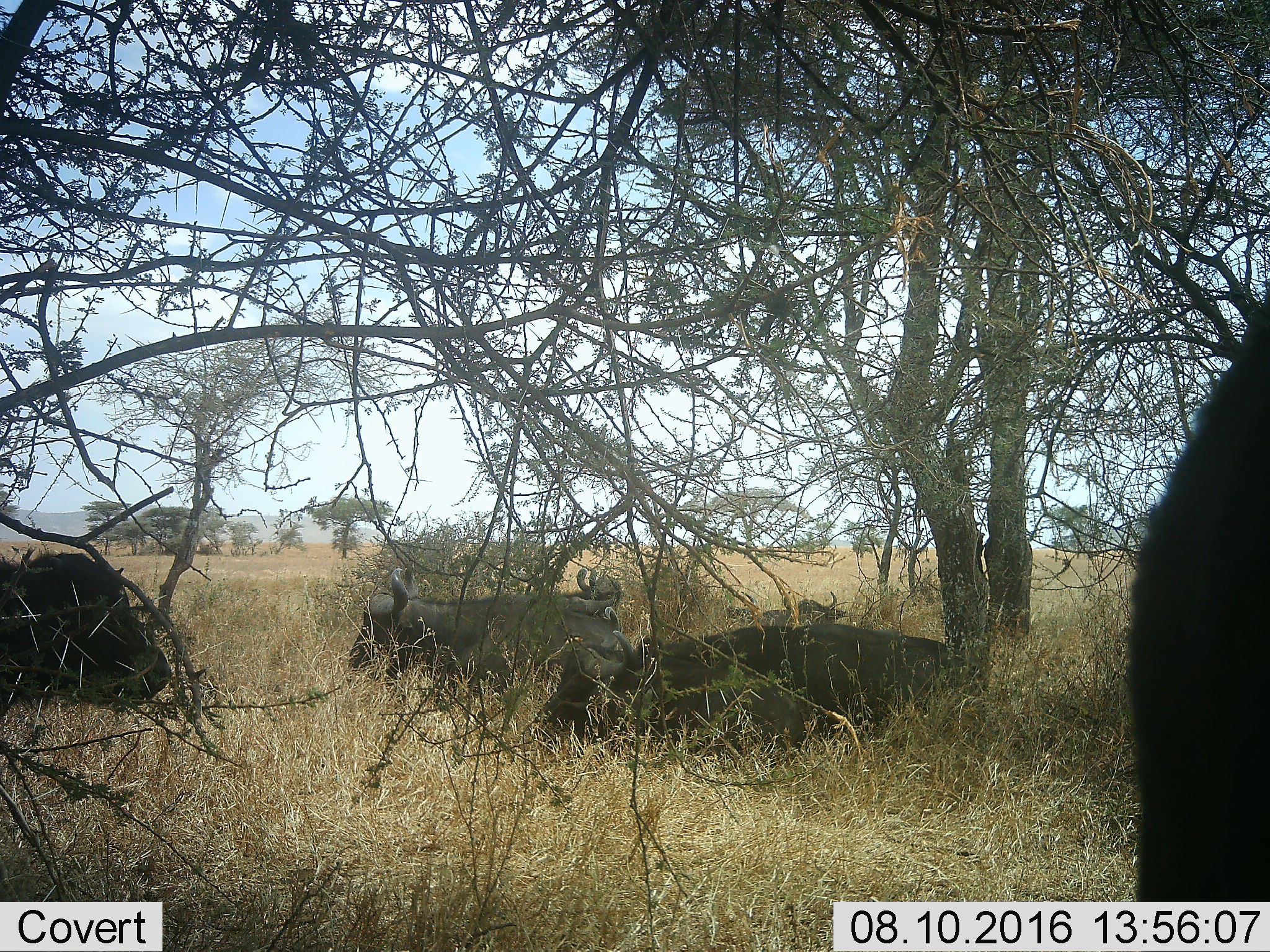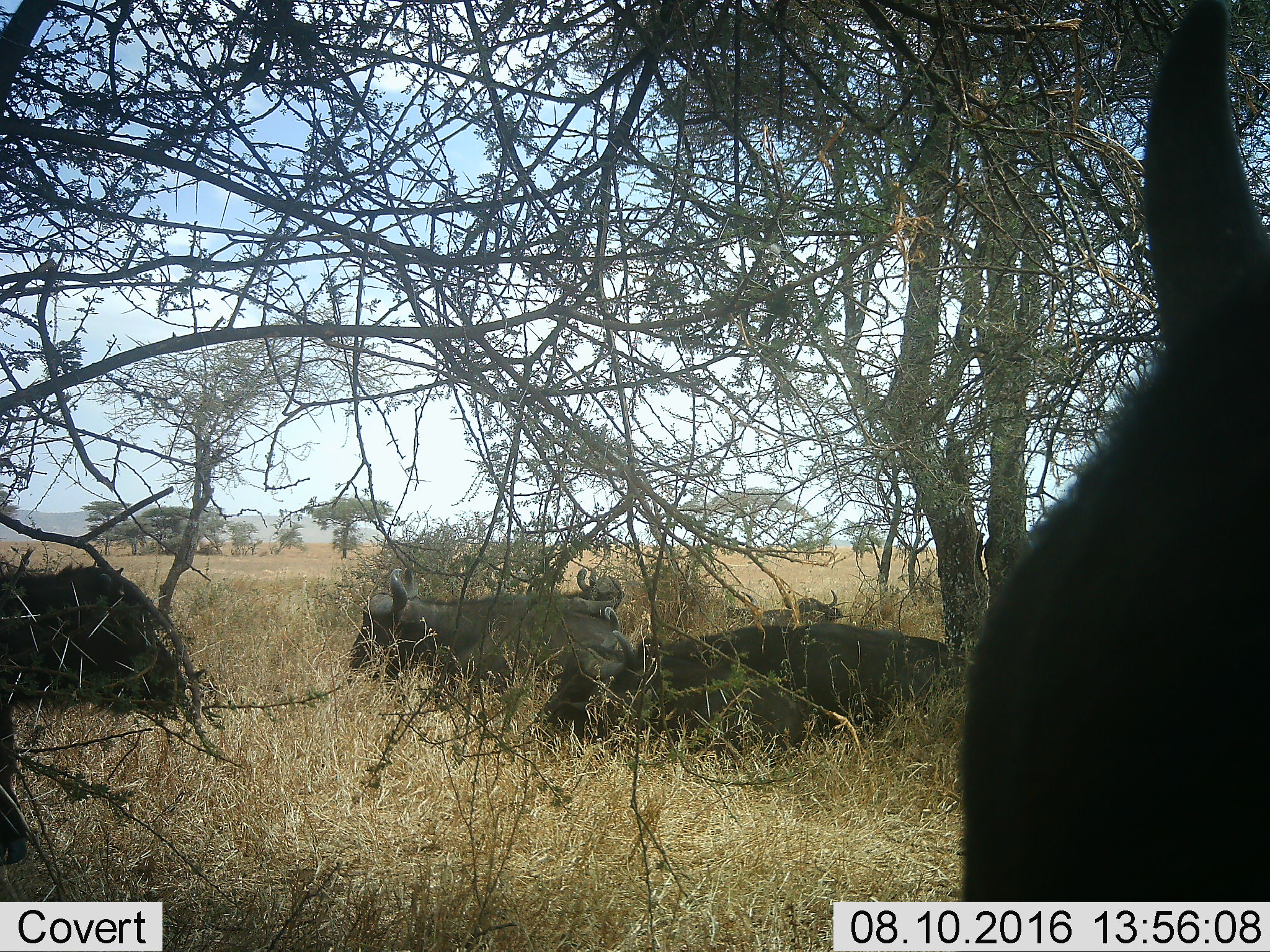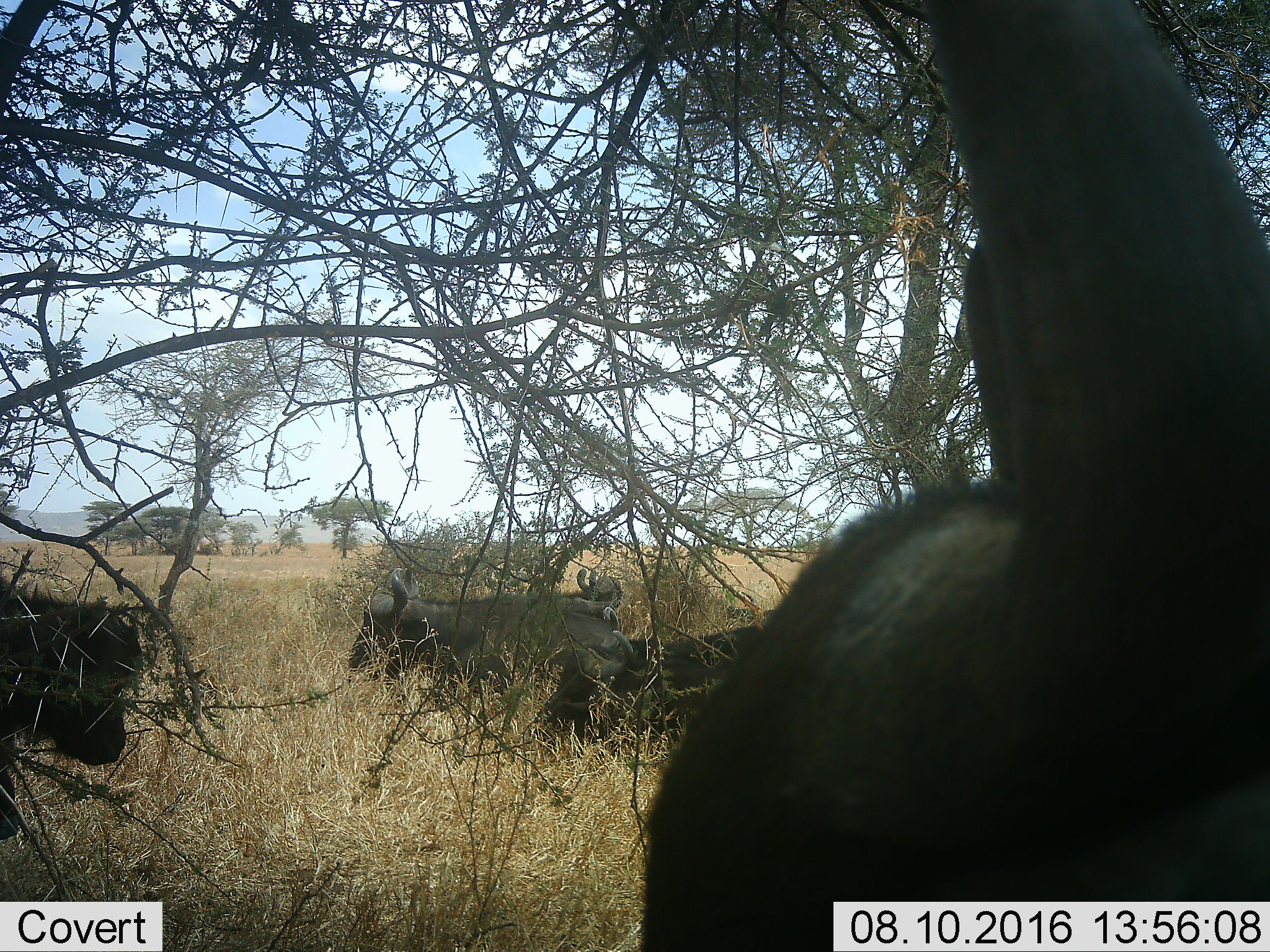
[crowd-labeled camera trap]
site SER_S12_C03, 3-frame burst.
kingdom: Animalia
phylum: Chordata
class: Mammalia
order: Artiodactyla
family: Bovidae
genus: Syncerus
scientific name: Syncerus caffer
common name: african buffalo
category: buffalo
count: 6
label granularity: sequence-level